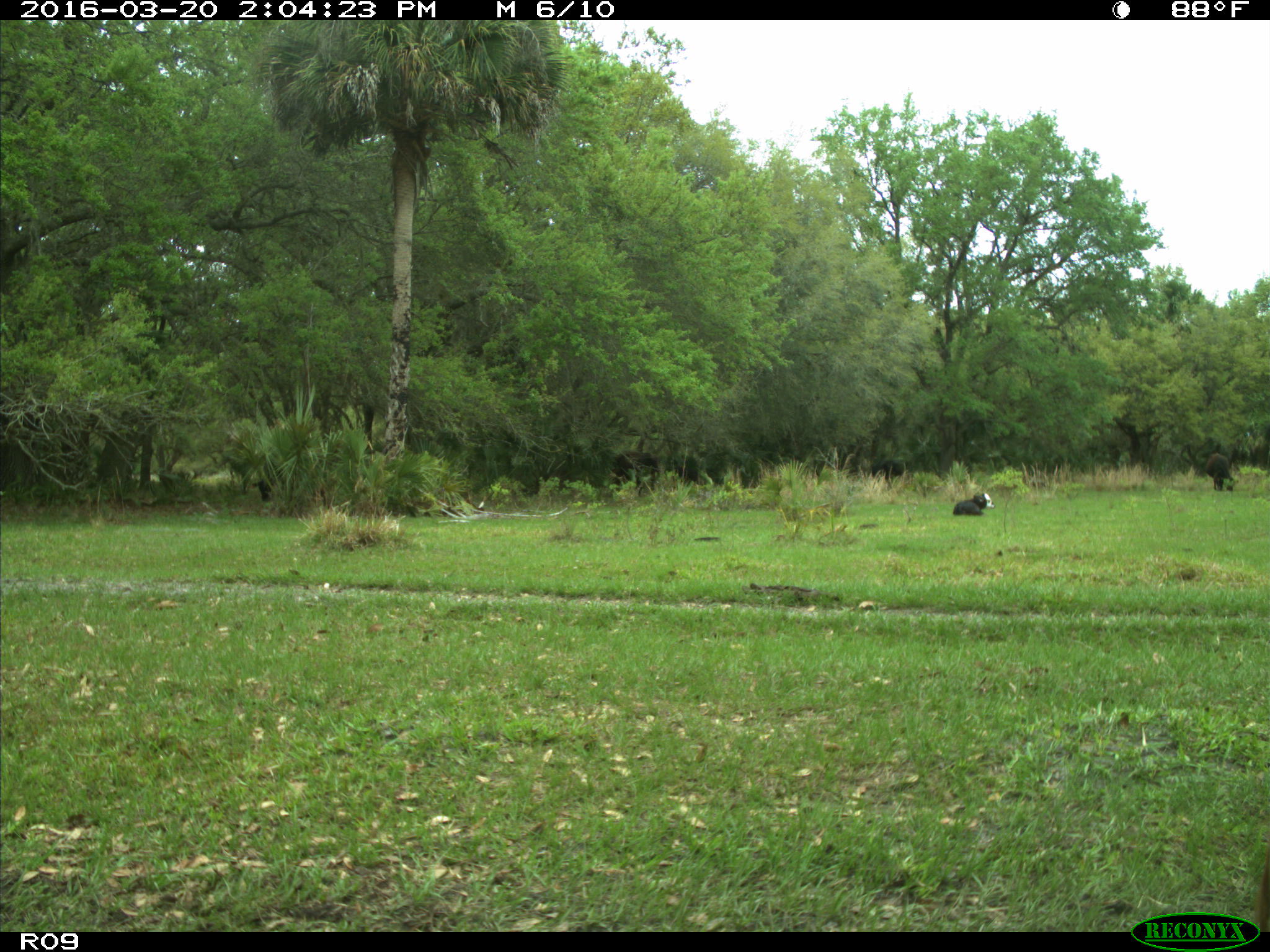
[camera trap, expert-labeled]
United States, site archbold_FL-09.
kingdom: Animalia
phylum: Chordata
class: Mammalia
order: Artiodactyla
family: Bovidae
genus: Bos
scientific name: Bos taurus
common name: domestic cow